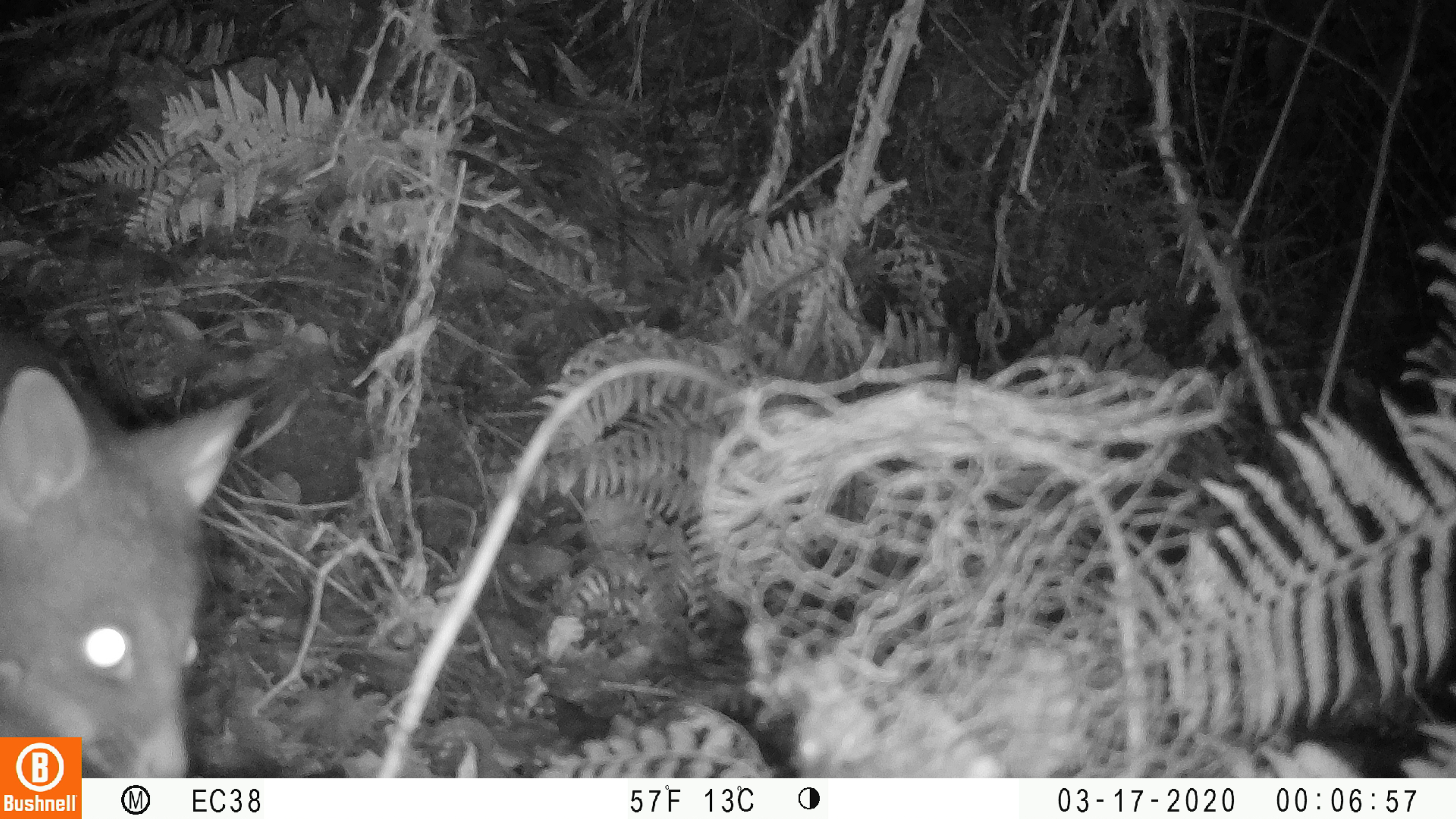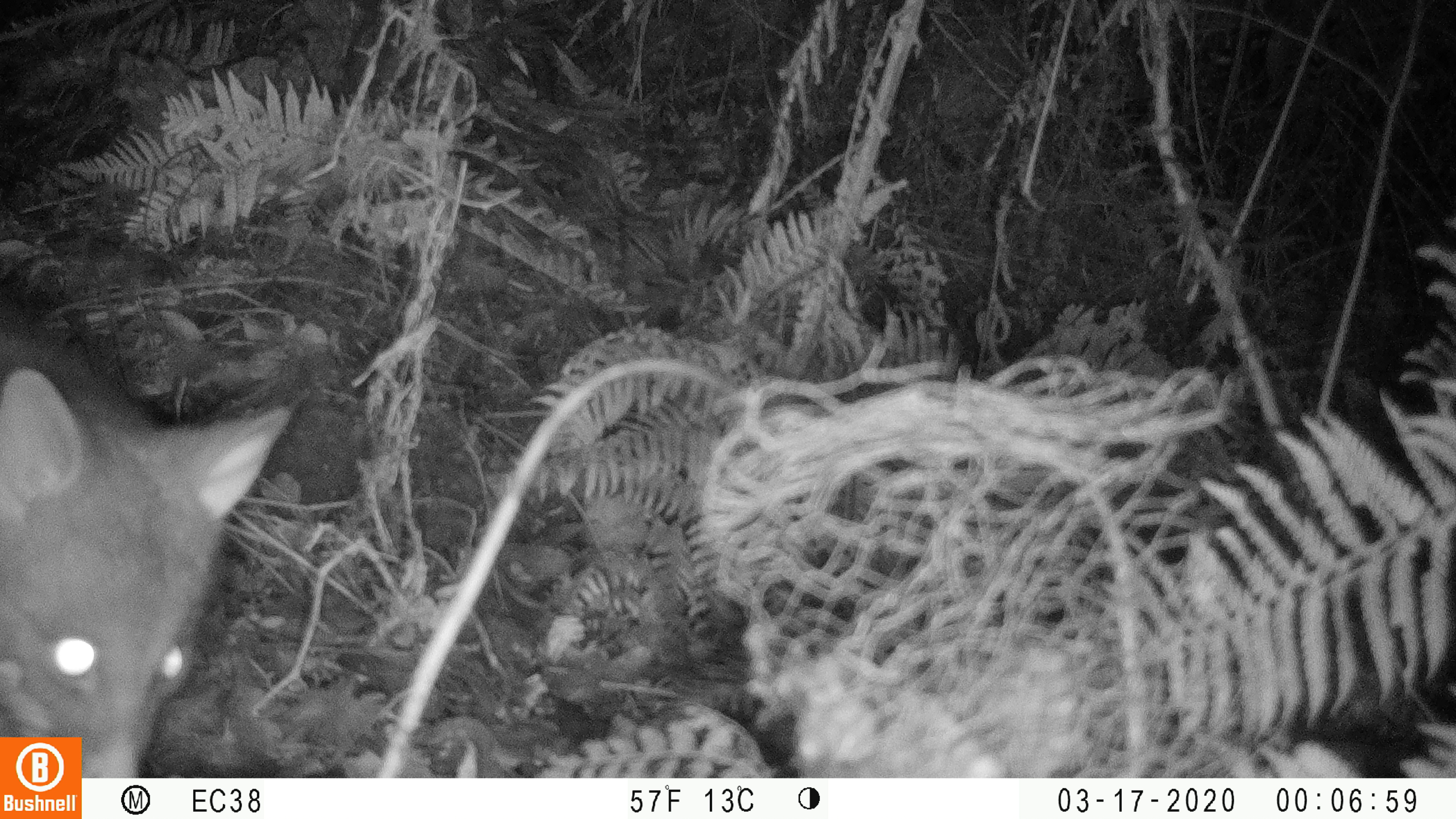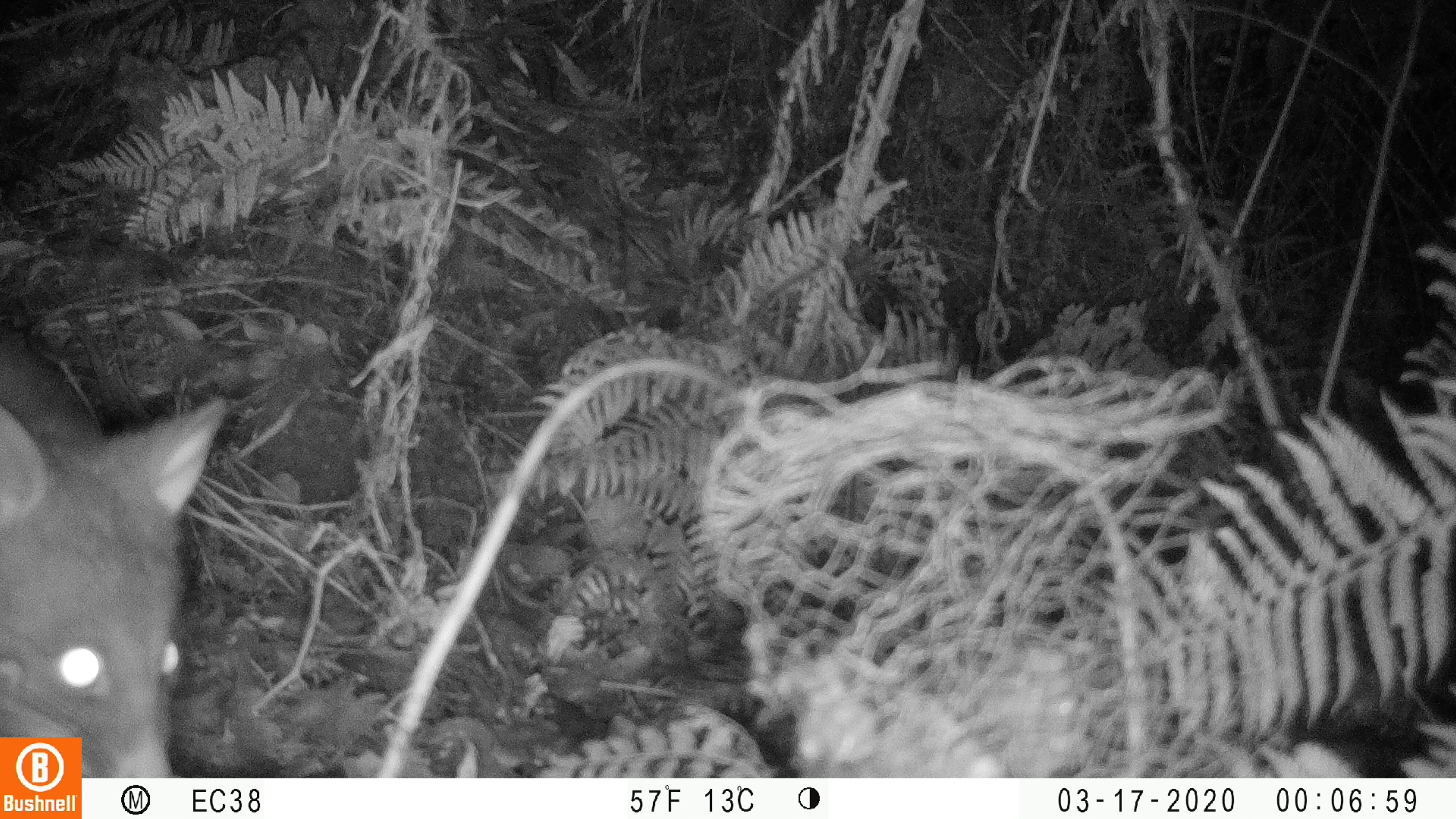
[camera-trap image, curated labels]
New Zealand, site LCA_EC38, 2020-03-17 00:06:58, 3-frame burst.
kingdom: Animalia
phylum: Chordata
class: Mammalia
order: Diprotodontia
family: Phalangeridae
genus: Trichosurus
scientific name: Trichosurus vulpecula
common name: common brushtail possum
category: possum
Possum (common brushtail possum) (Trichosurus vulpecula).